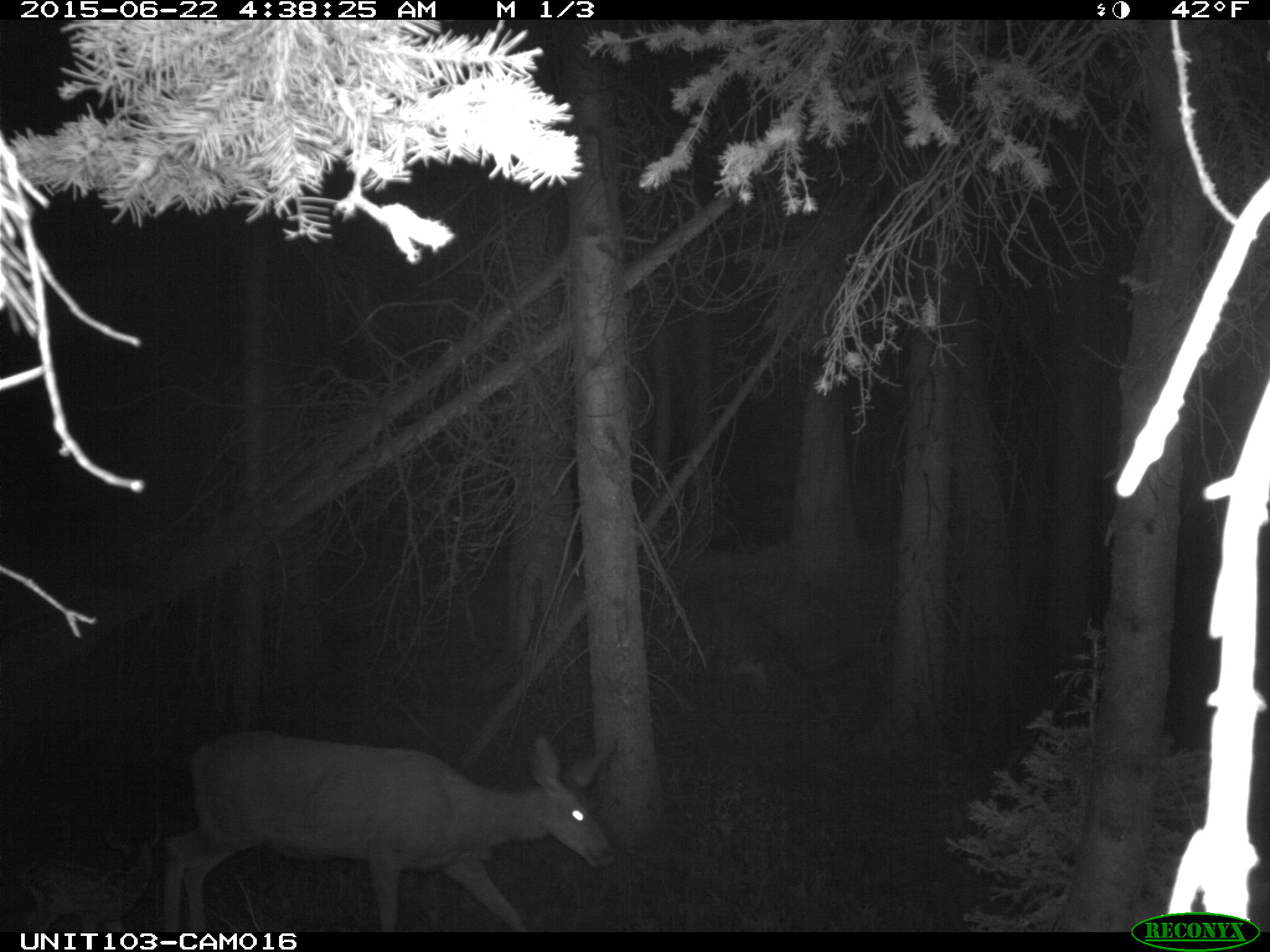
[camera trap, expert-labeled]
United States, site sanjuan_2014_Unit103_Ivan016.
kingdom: Animalia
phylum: Chordata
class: Mammalia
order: Artiodactyla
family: Cervidae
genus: Odocoileus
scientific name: Odocoileus hemionus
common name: mule deer